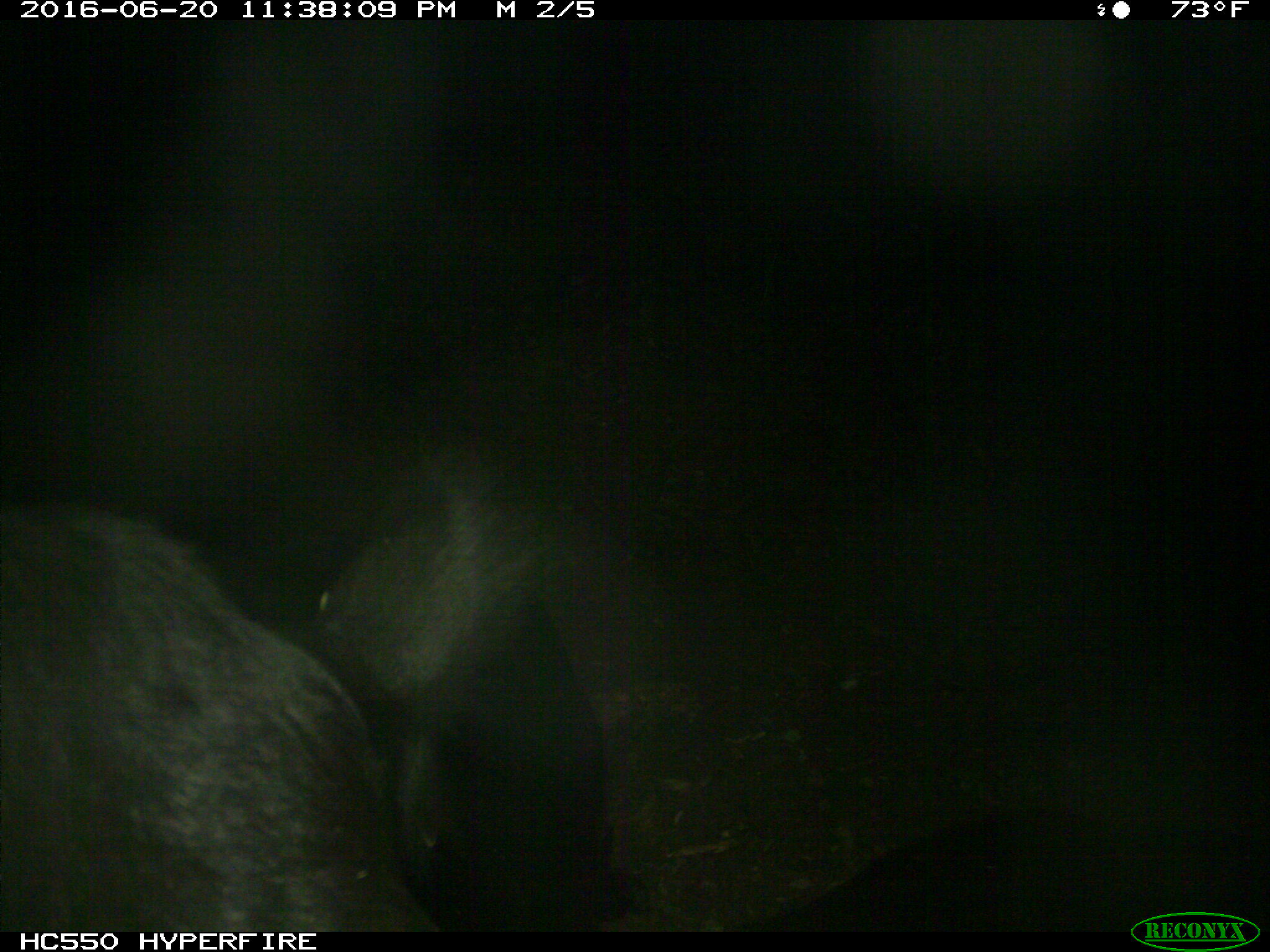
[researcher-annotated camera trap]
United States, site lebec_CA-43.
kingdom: Animalia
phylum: Chordata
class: Mammalia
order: Artiodactyla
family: Bovidae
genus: Bos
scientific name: Bos taurus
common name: domestic cow